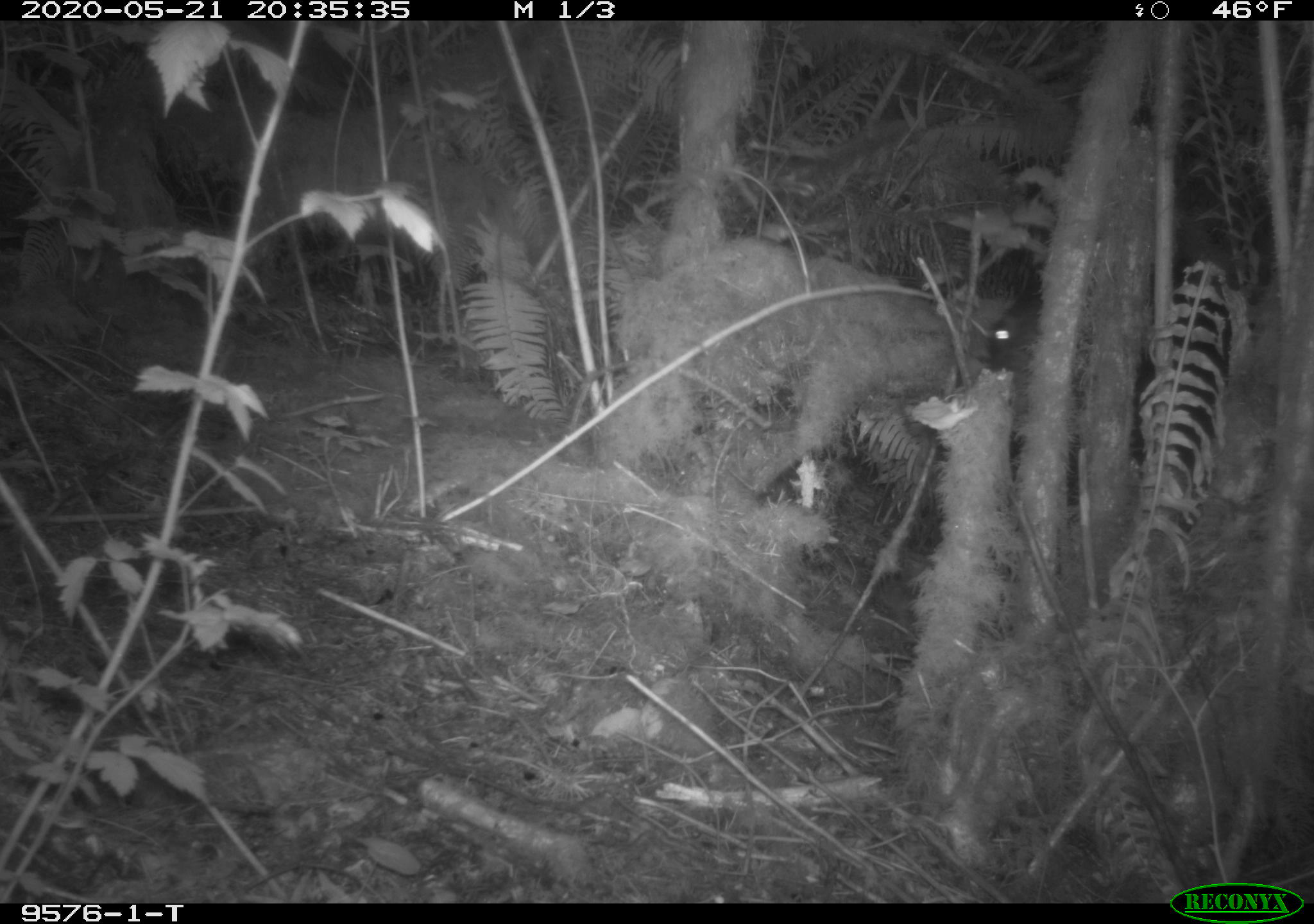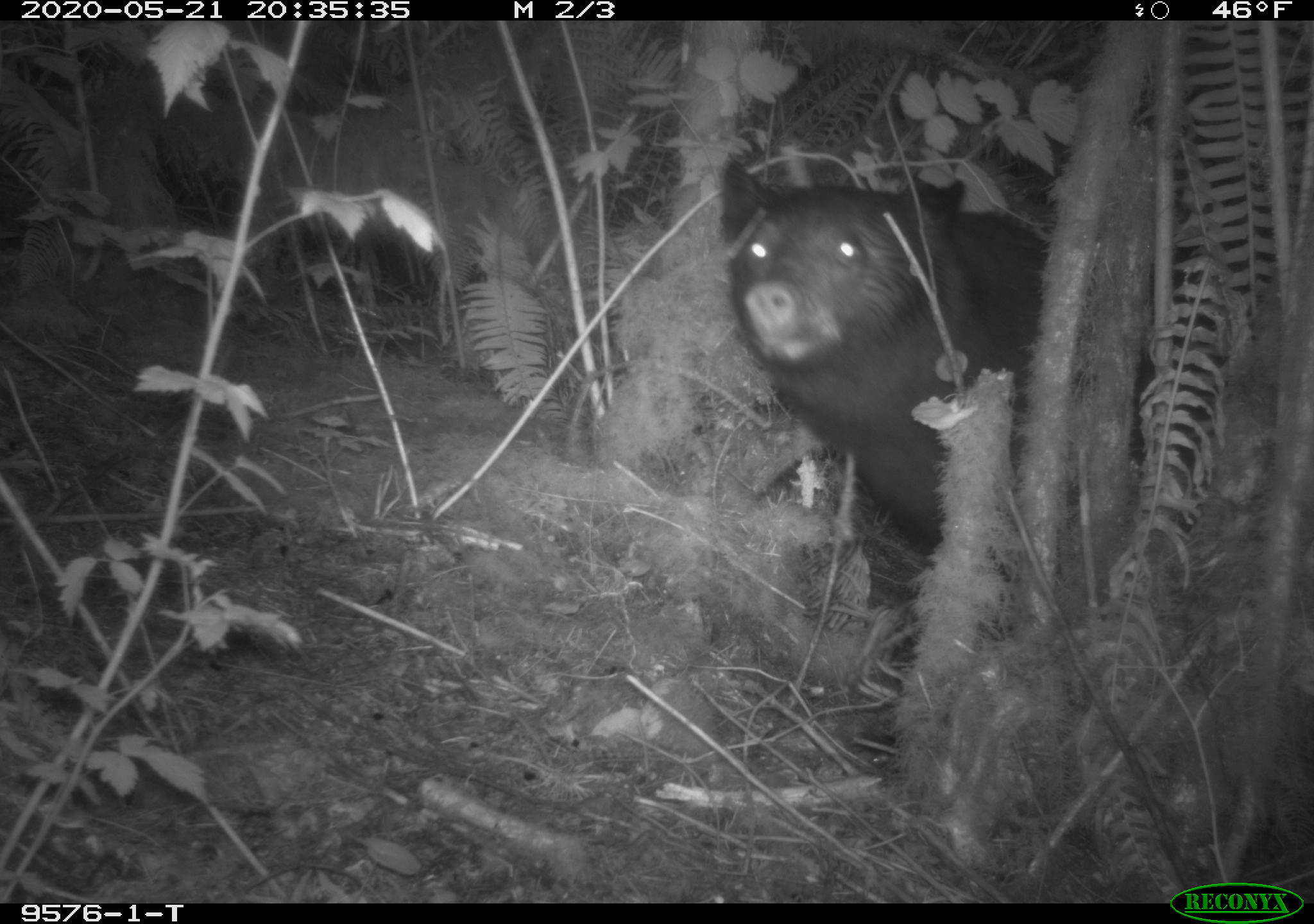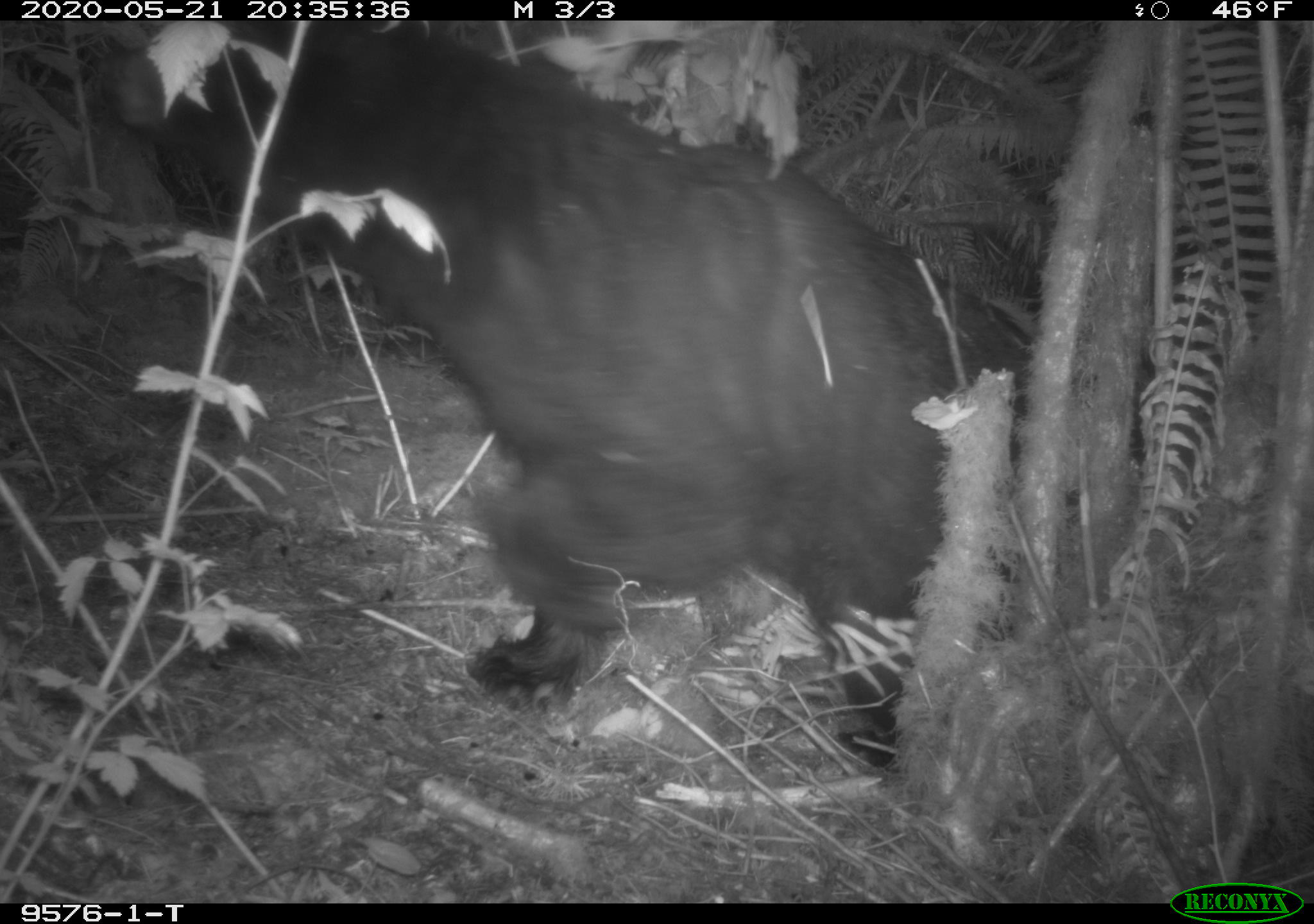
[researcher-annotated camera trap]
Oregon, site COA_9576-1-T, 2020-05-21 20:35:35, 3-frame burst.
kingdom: Animalia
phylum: Chordata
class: Mammalia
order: Carnivora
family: Ursidae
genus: Ursus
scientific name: Ursus americanus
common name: american black bear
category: black bear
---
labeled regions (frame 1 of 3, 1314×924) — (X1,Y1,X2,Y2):
black bear: (978,284,1053,469)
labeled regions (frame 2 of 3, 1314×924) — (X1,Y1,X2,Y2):
black bear: (714,154,1064,559)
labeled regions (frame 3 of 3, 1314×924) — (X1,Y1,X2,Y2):
black bear: (157,24,1024,775)